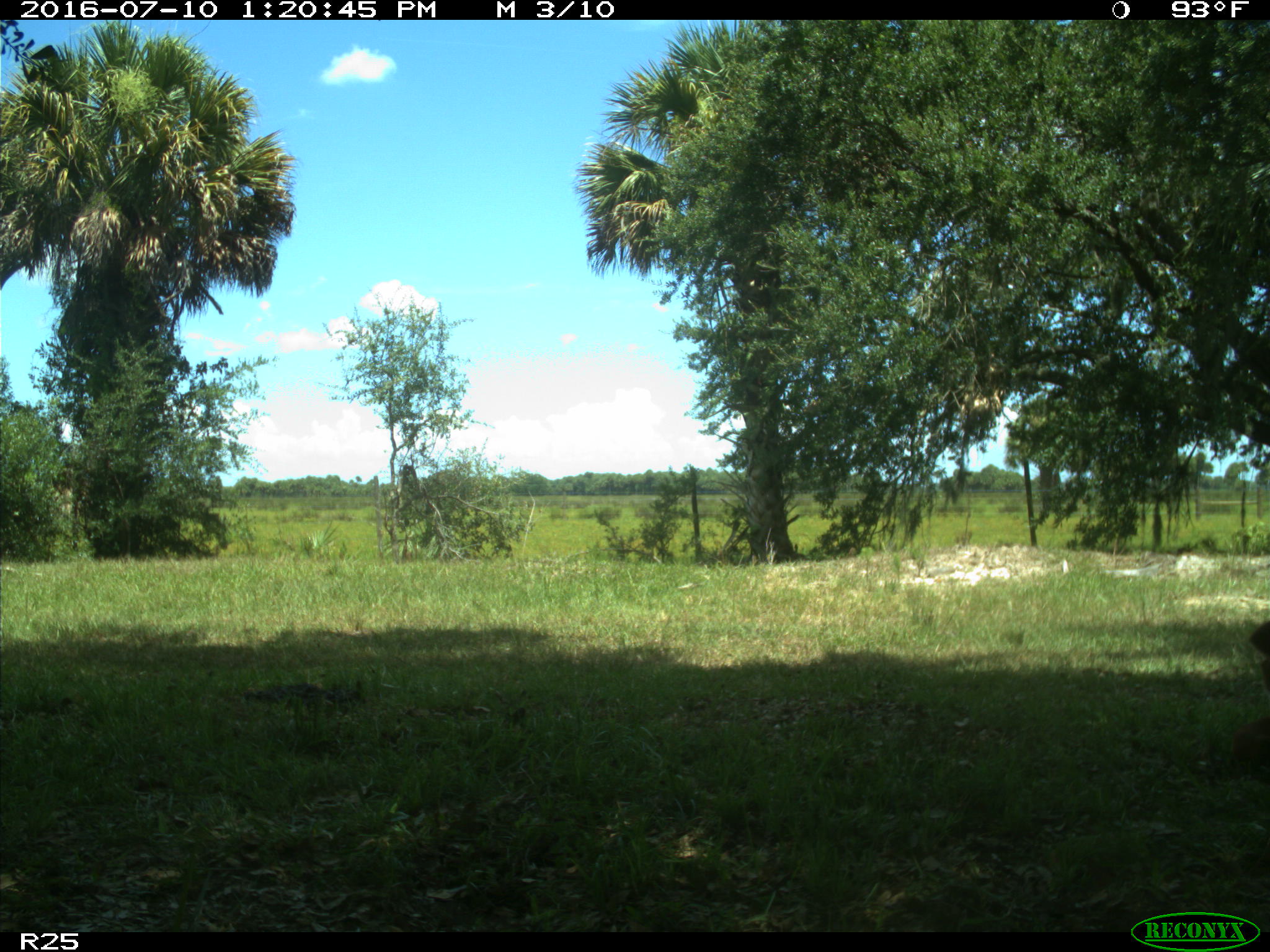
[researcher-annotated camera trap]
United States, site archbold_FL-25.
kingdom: Animalia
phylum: Chordata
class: Mammalia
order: Artiodactyla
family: Bovidae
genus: Bos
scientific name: Bos taurus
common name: domestic cow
Bos taurus (domestic cow).